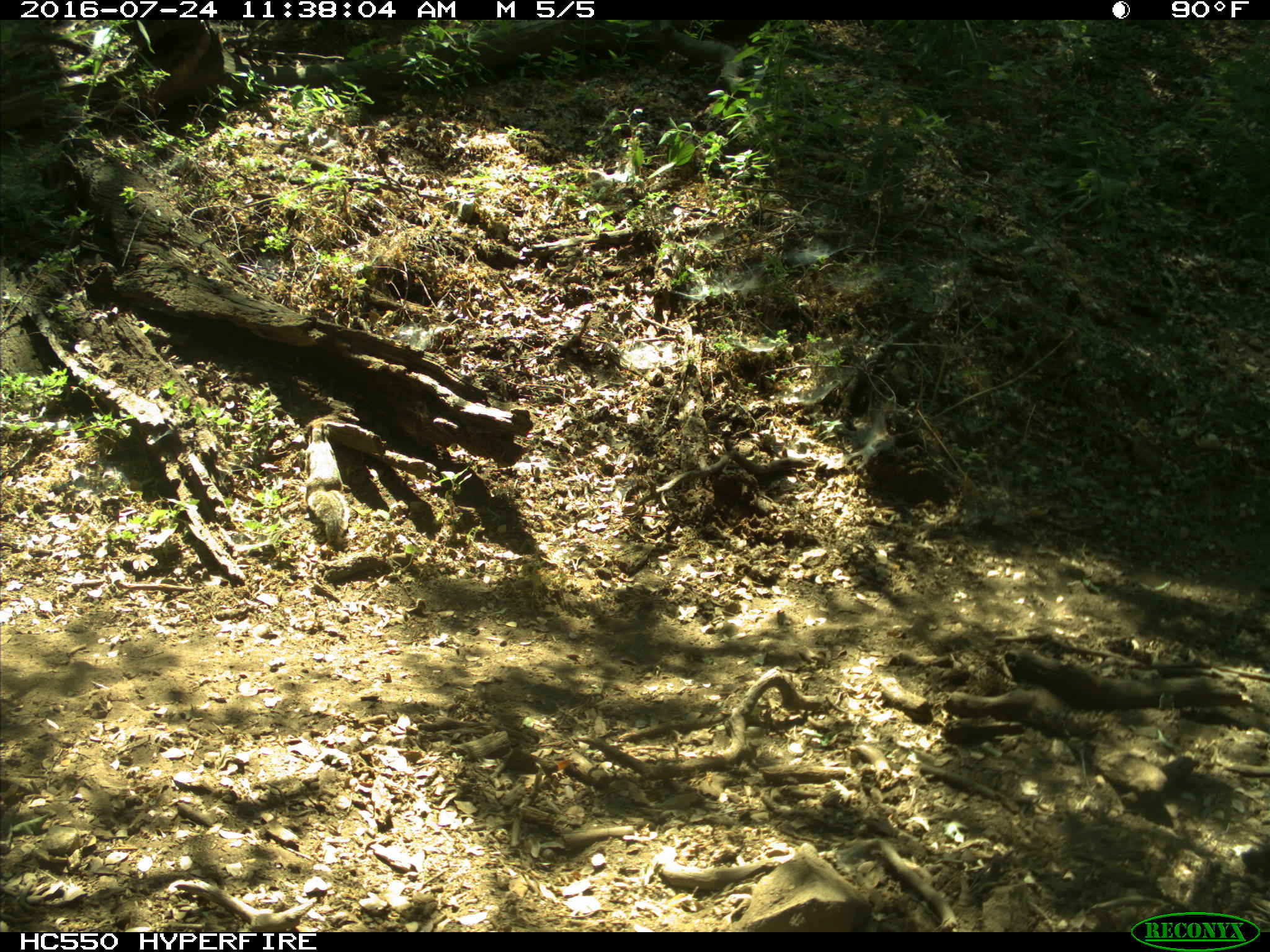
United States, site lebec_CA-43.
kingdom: Animalia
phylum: Chordata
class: Mammalia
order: Rodentia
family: Sciuridae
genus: Otospermophilus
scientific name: Otospermophilus beecheyi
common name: california ground squirrel